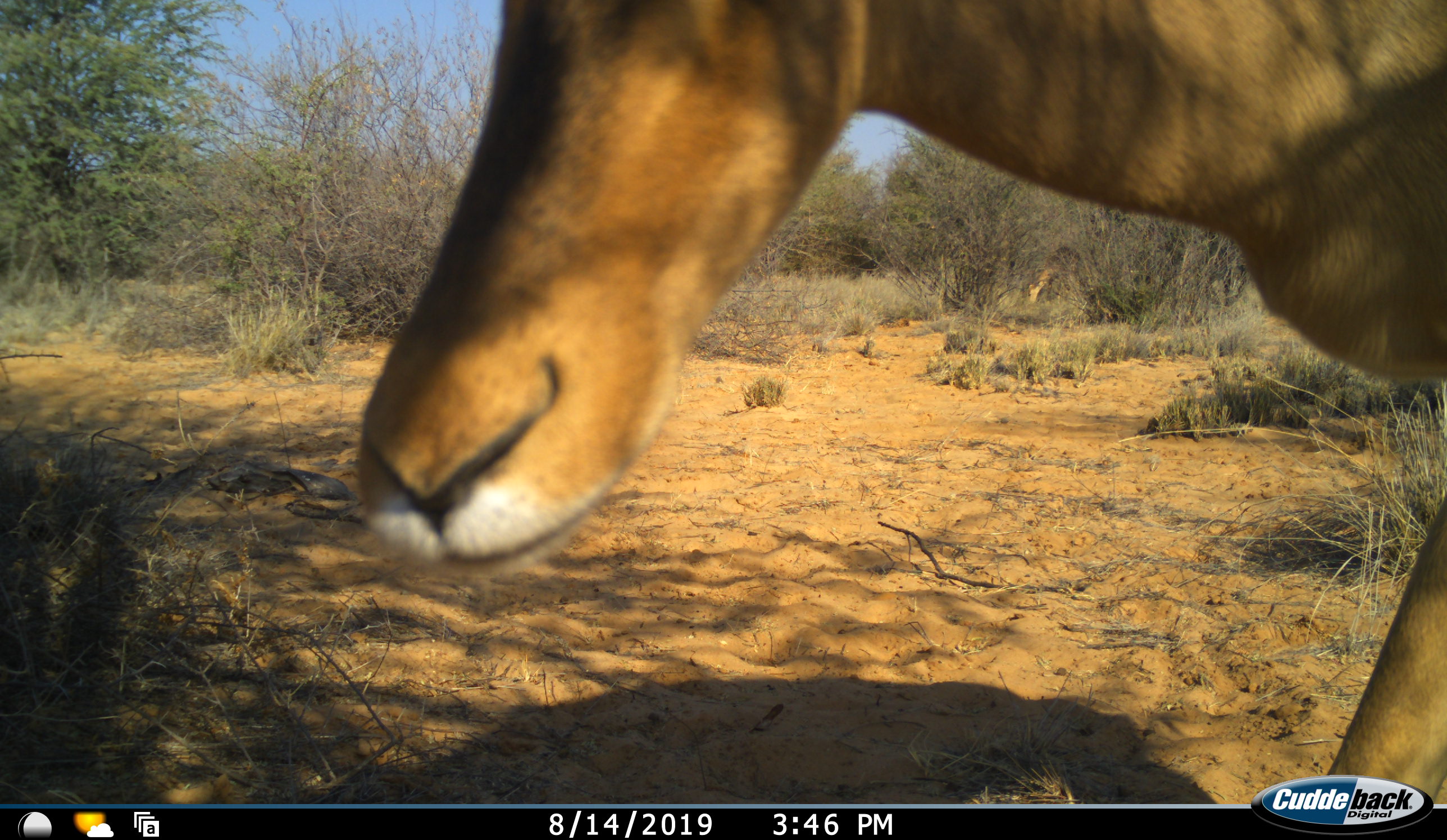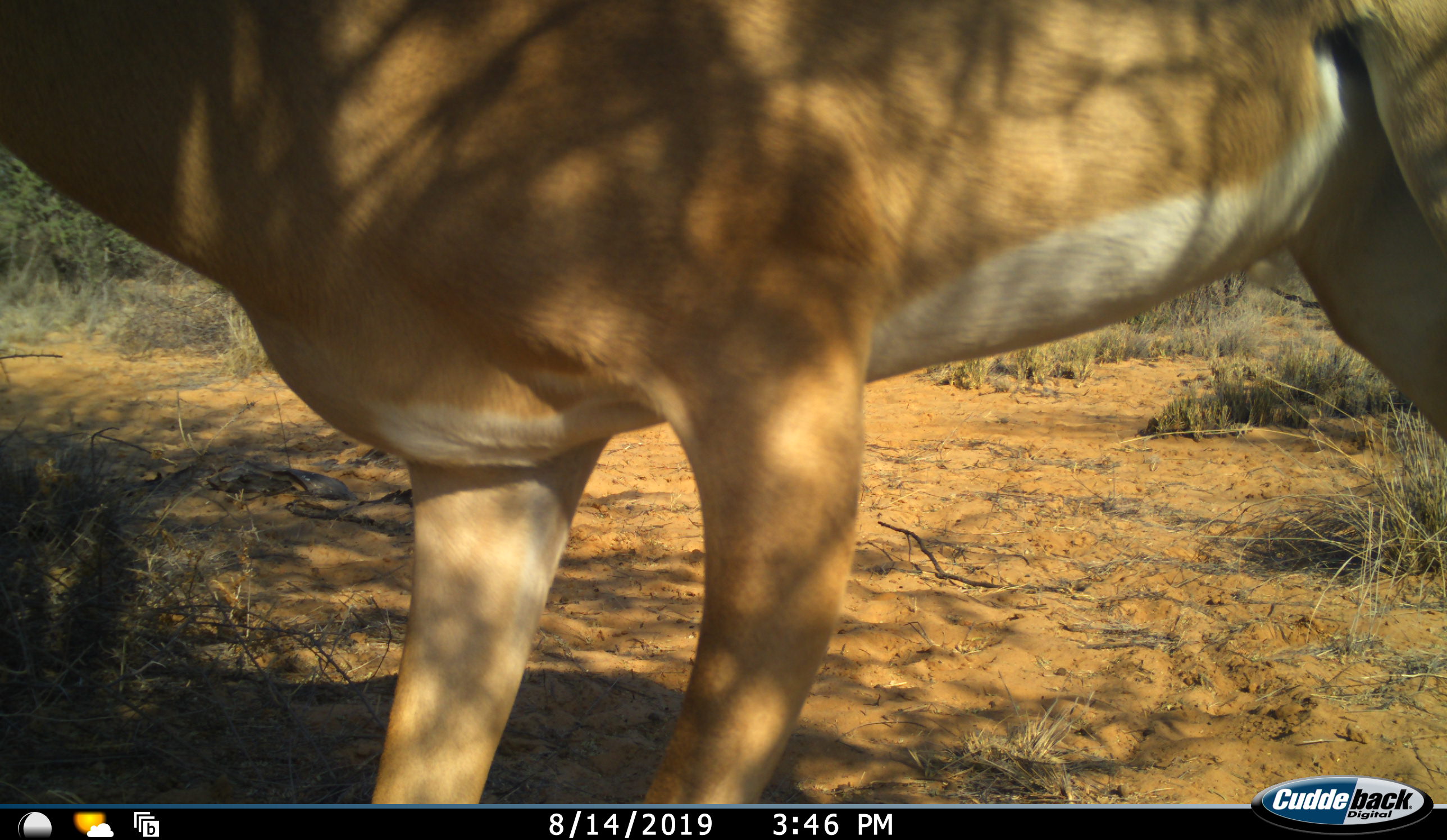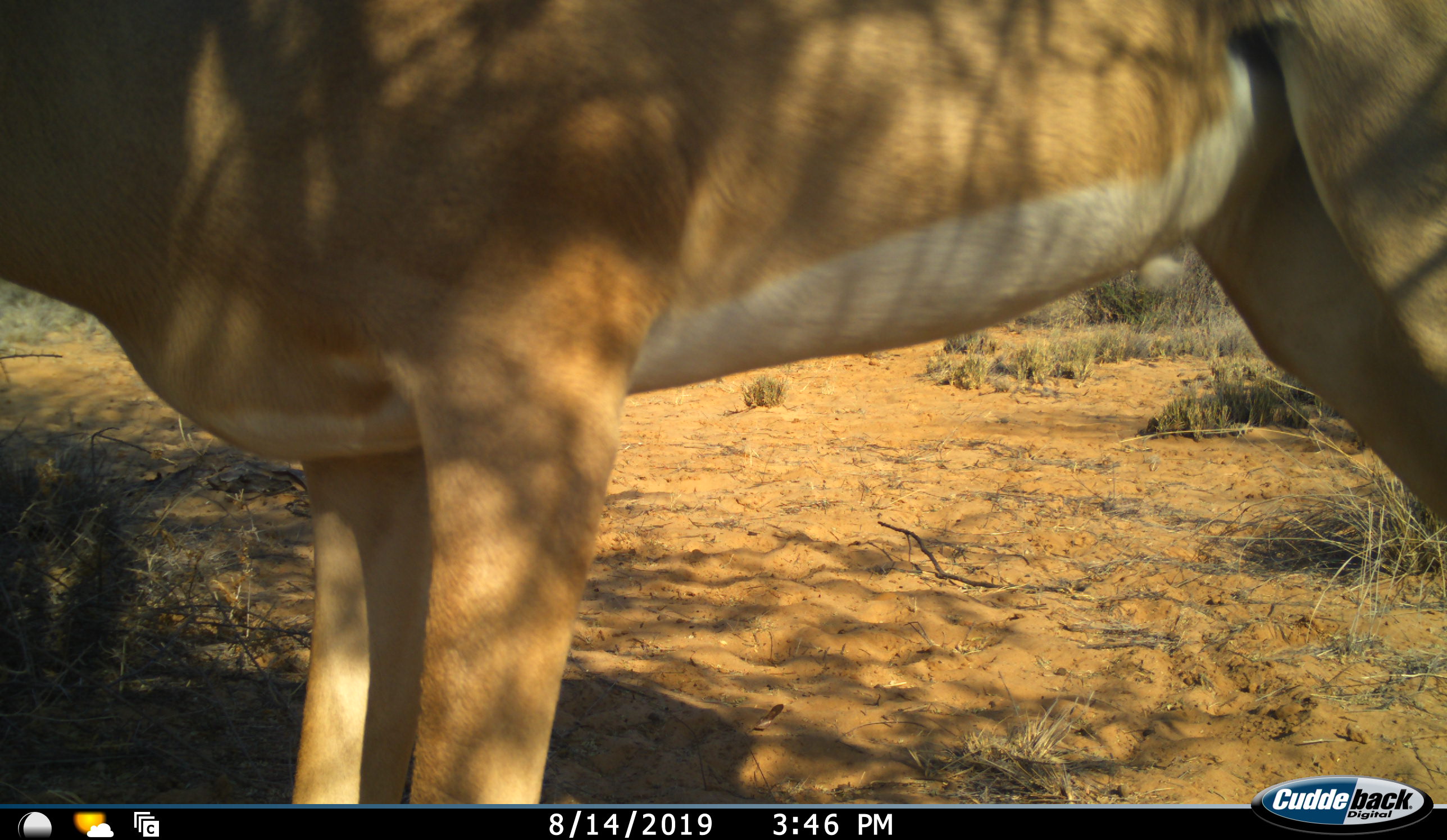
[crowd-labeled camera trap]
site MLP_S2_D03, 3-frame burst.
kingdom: Animalia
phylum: Chordata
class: Mammalia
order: Artiodactyla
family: Bovidae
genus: Aepyceros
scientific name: Aepyceros melampus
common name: impala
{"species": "impala (Aepyceros melampus)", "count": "1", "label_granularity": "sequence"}